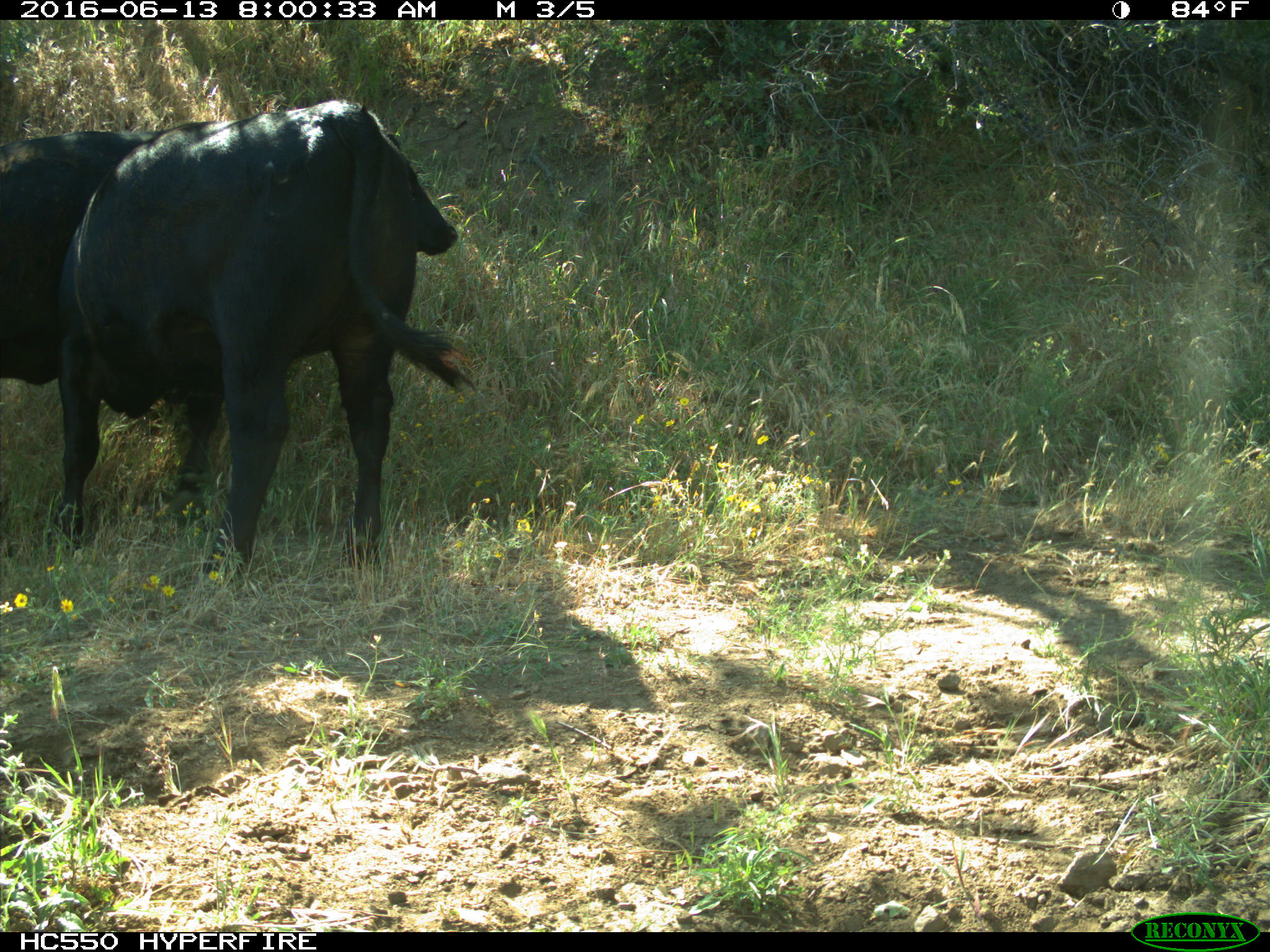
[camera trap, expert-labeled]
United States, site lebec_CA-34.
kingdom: Animalia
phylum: Chordata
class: Mammalia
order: Artiodactyla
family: Bovidae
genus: Bos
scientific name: Bos taurus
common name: domestic cow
Bos taurus (domestic cow).